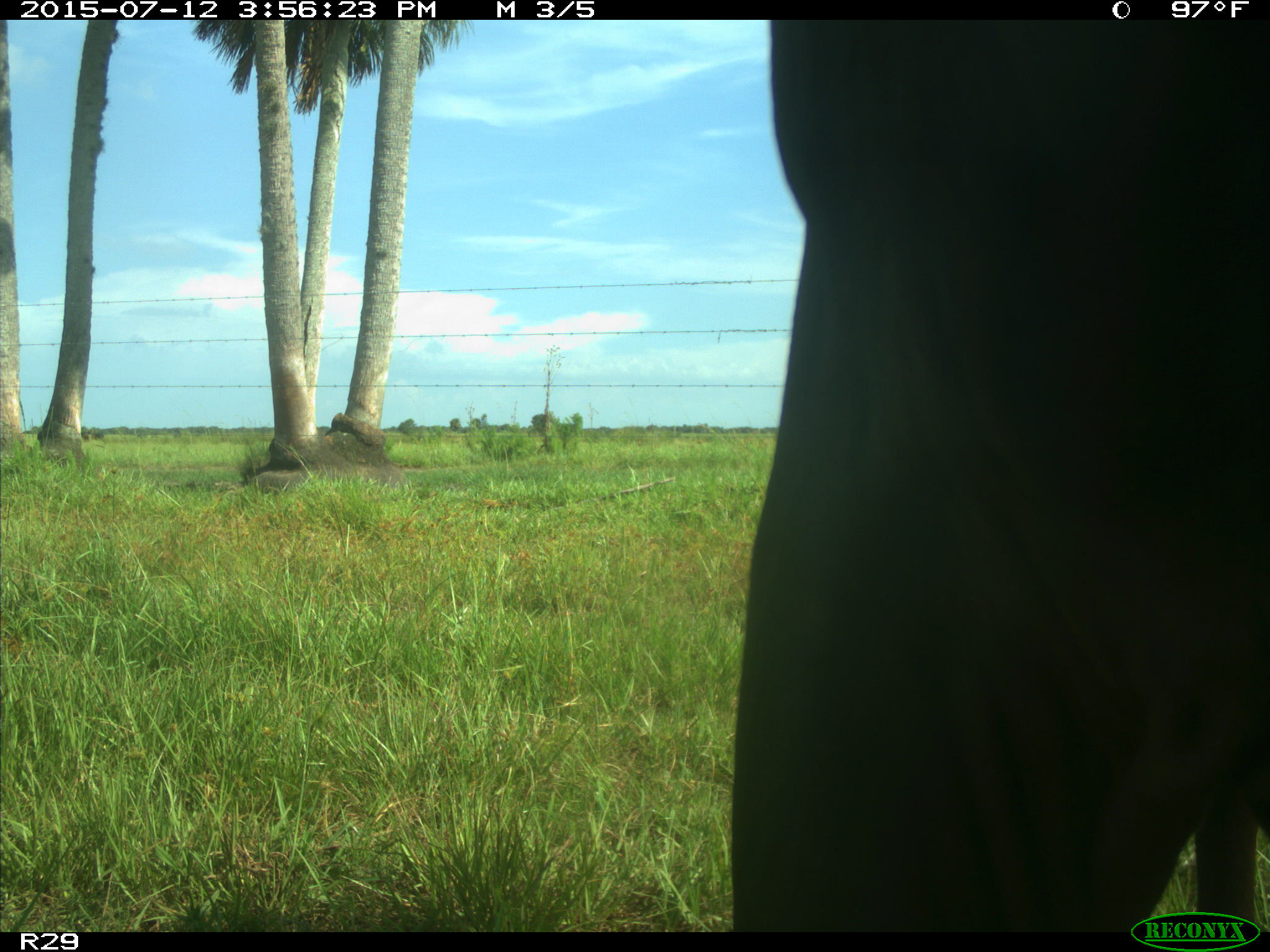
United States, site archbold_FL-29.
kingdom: Animalia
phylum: Chordata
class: Mammalia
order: Artiodactyla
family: Bovidae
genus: Bos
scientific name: Bos taurus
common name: domestic cow